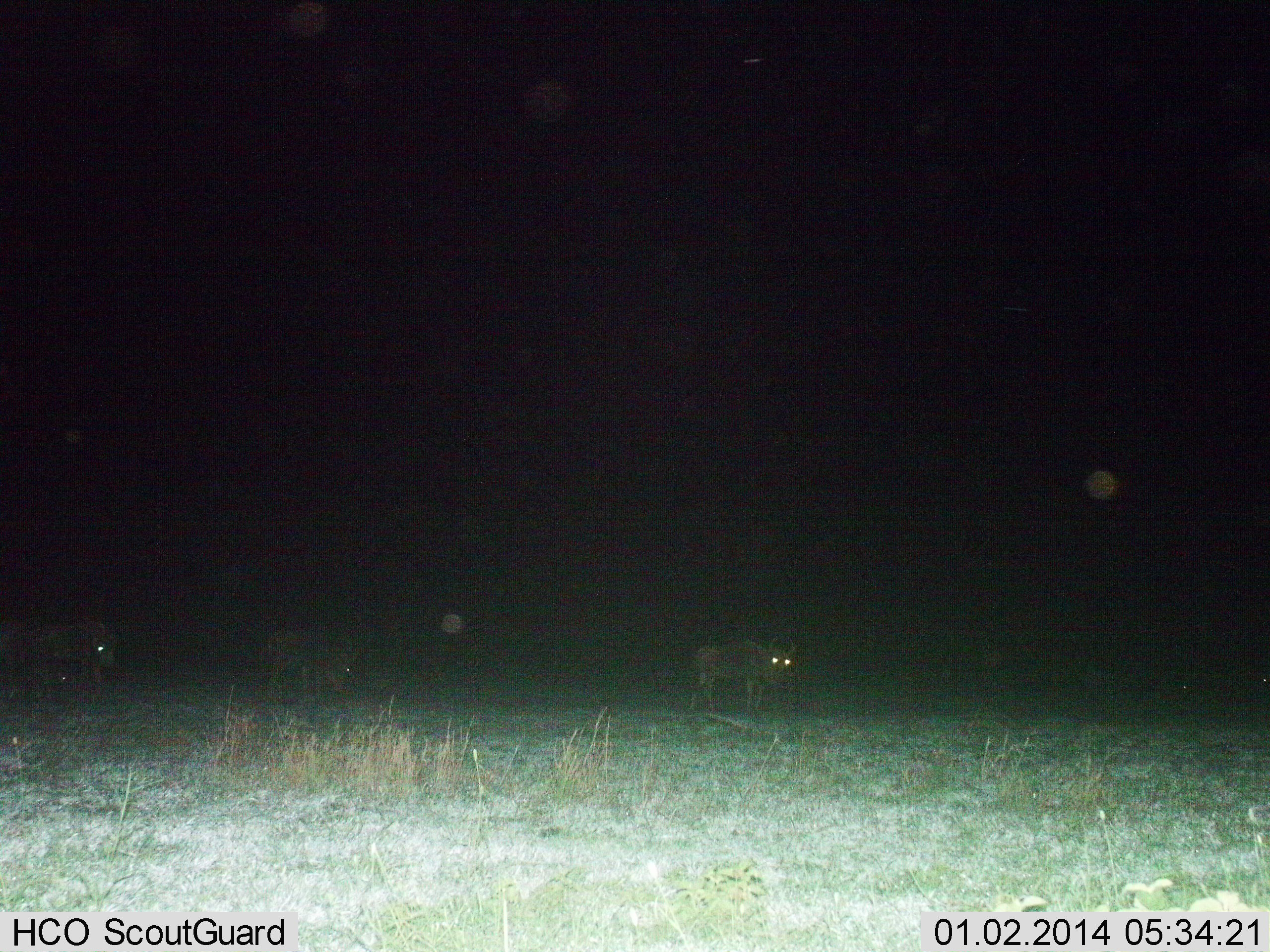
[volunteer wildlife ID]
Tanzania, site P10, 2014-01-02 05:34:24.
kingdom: Animalia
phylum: Chordata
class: Mammalia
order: Artiodactyla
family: Bovidae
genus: Connochaetes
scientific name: Connochaetes taurinus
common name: blue wildebeest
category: wildebeest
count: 3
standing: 60%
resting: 0%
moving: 40%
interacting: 0%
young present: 0%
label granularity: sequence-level